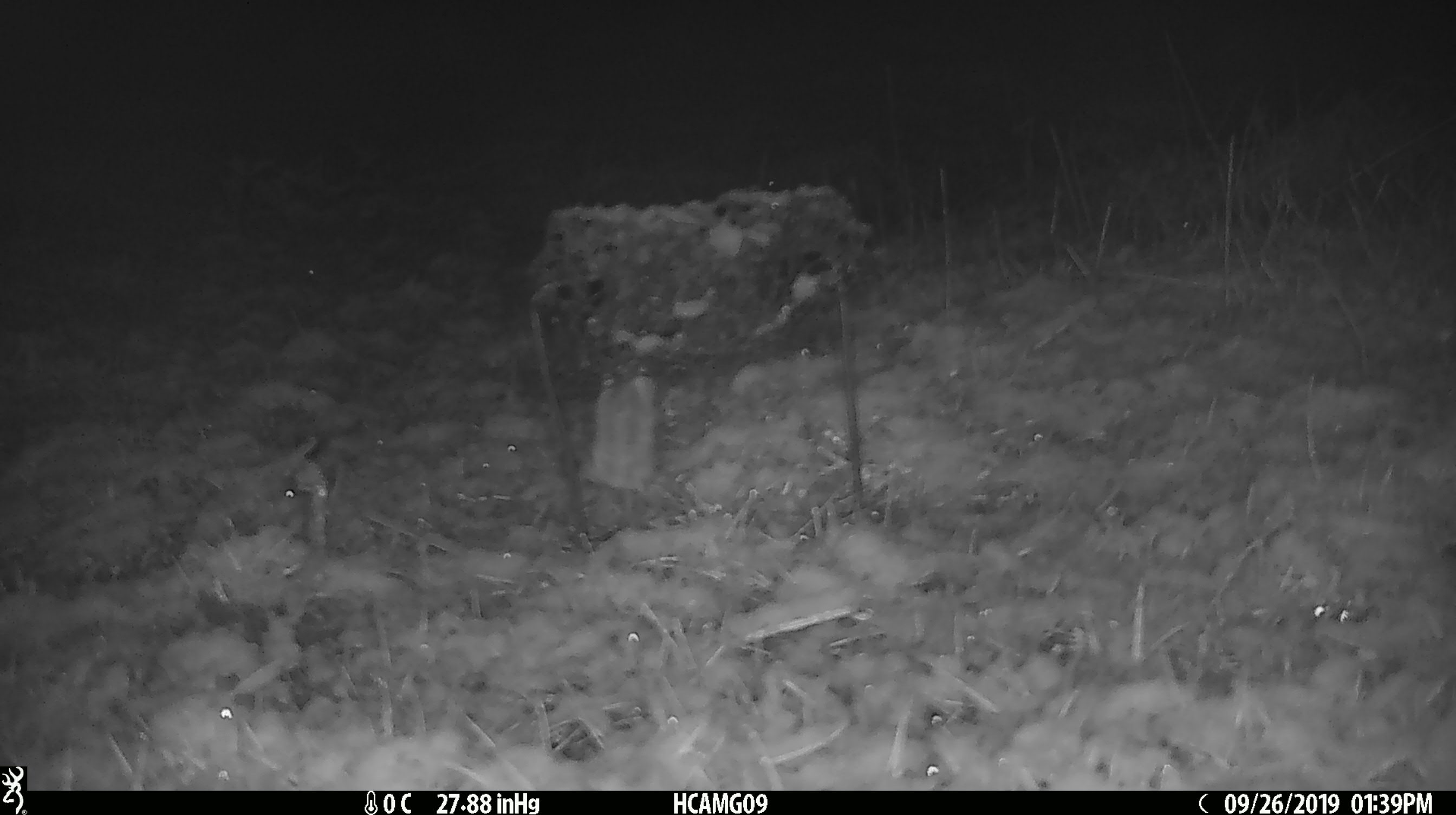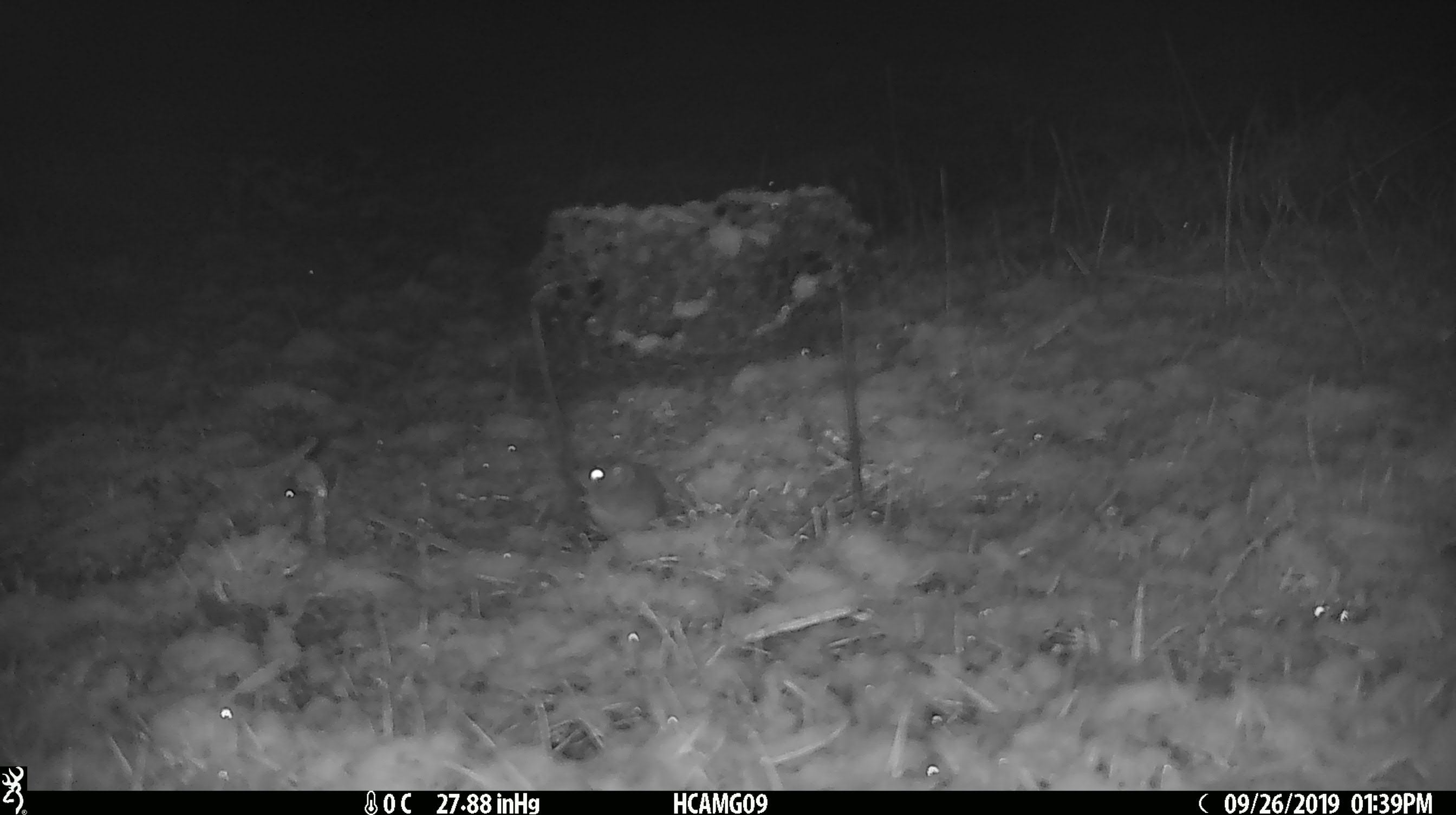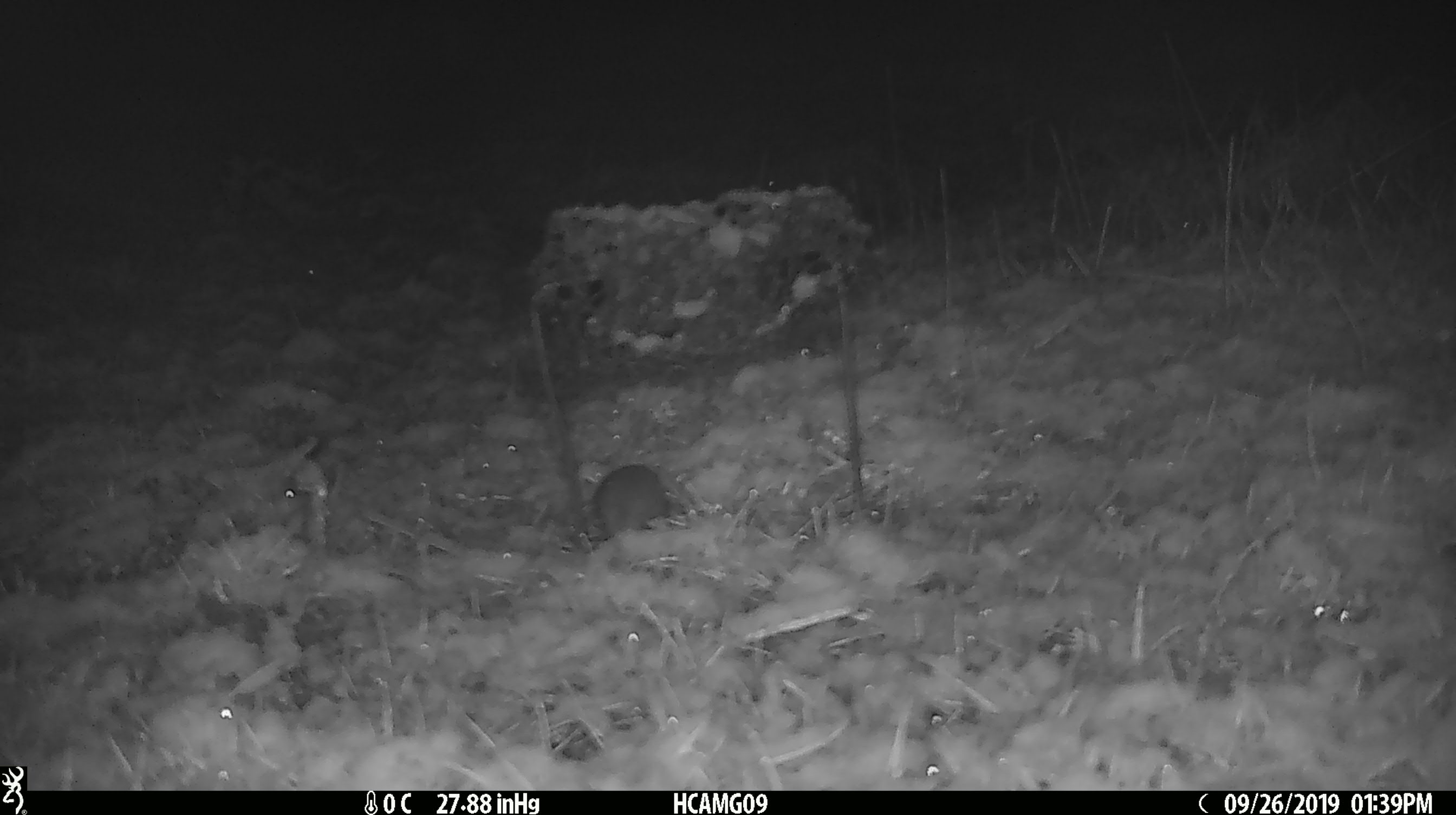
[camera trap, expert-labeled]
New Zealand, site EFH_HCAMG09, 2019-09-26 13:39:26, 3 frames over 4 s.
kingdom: Animalia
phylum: Chordata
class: Mammalia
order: Rodentia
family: Muridae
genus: Mus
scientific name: Mus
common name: mouse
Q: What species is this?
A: Mouse (Mus).